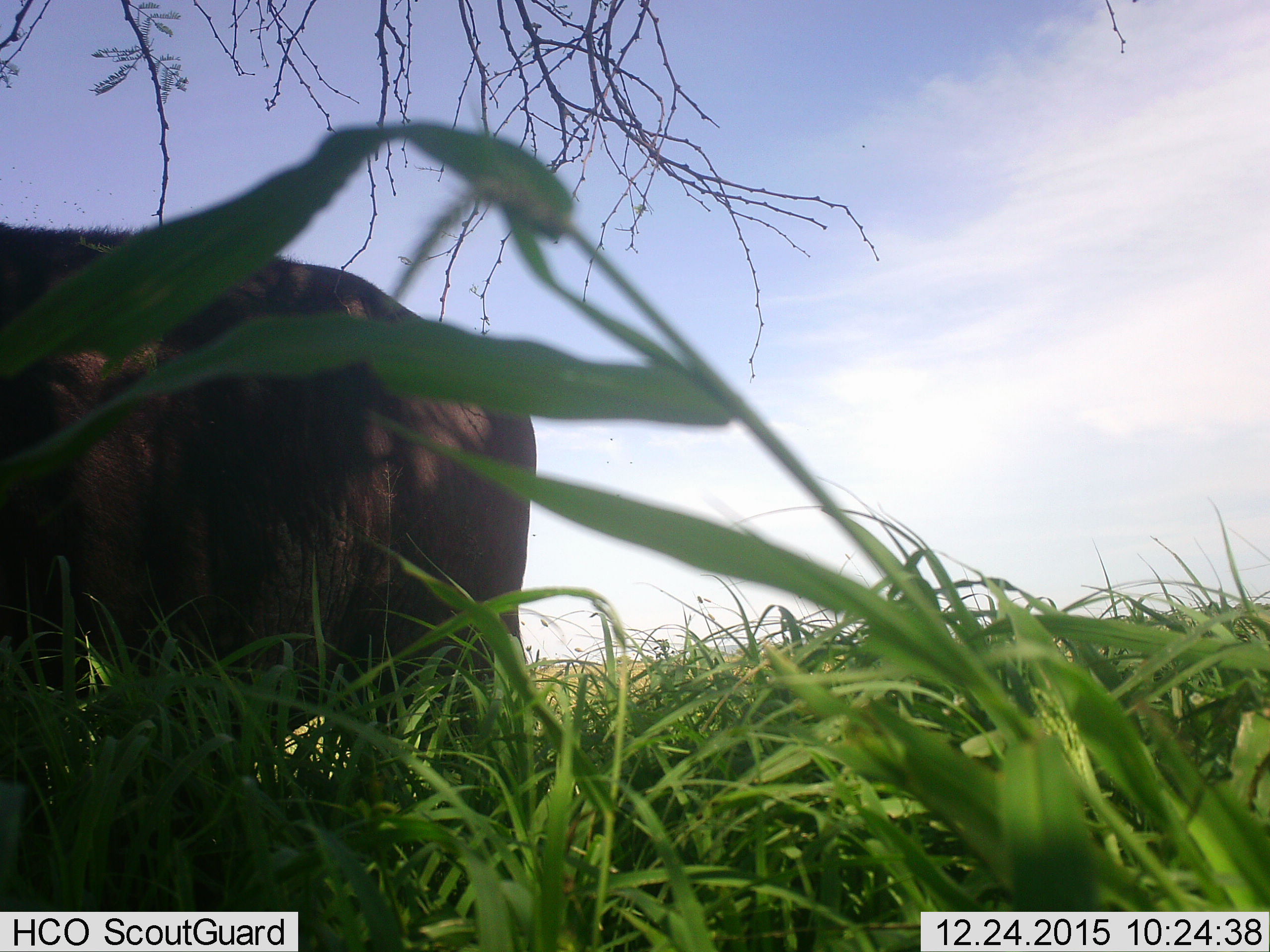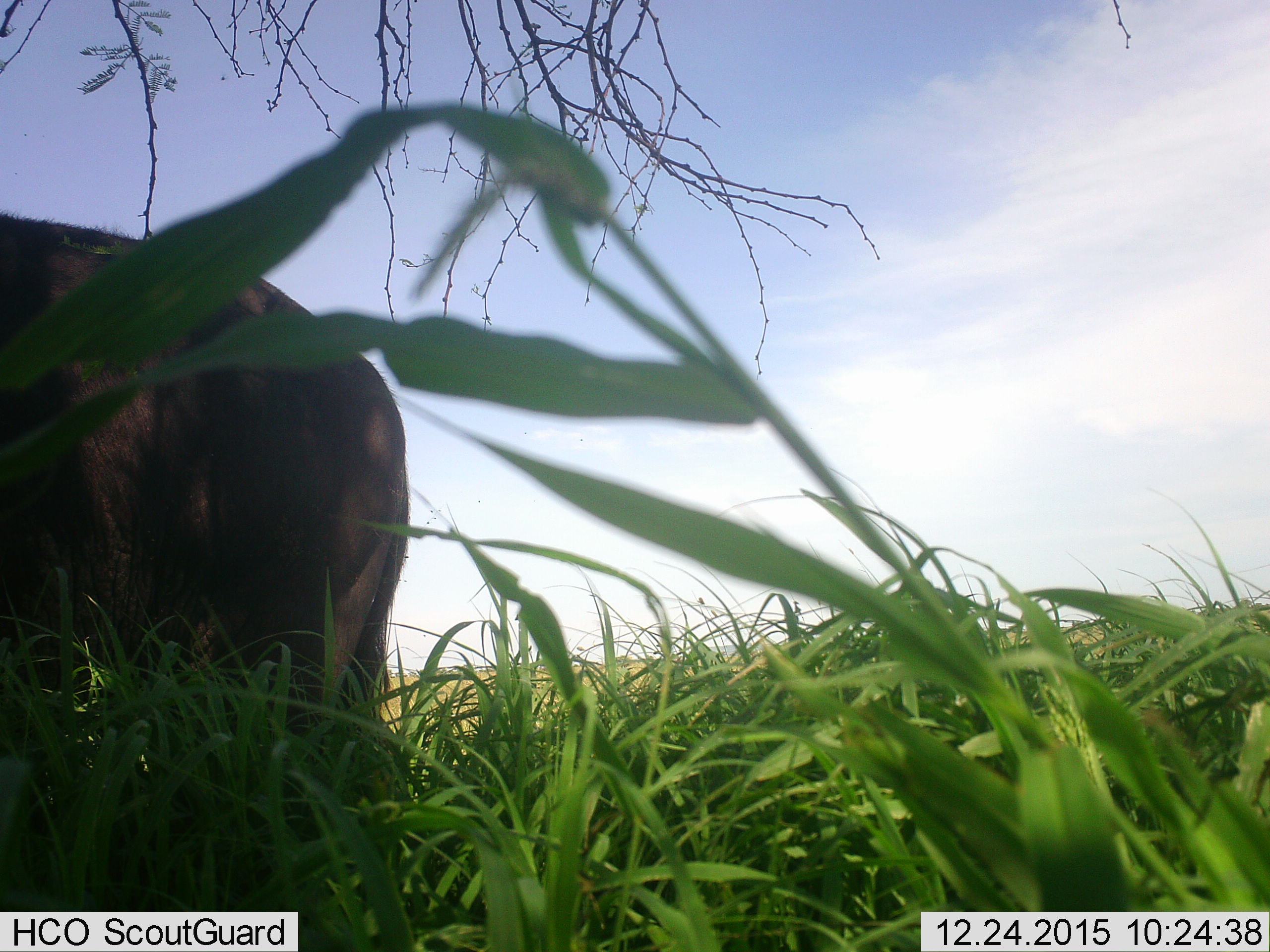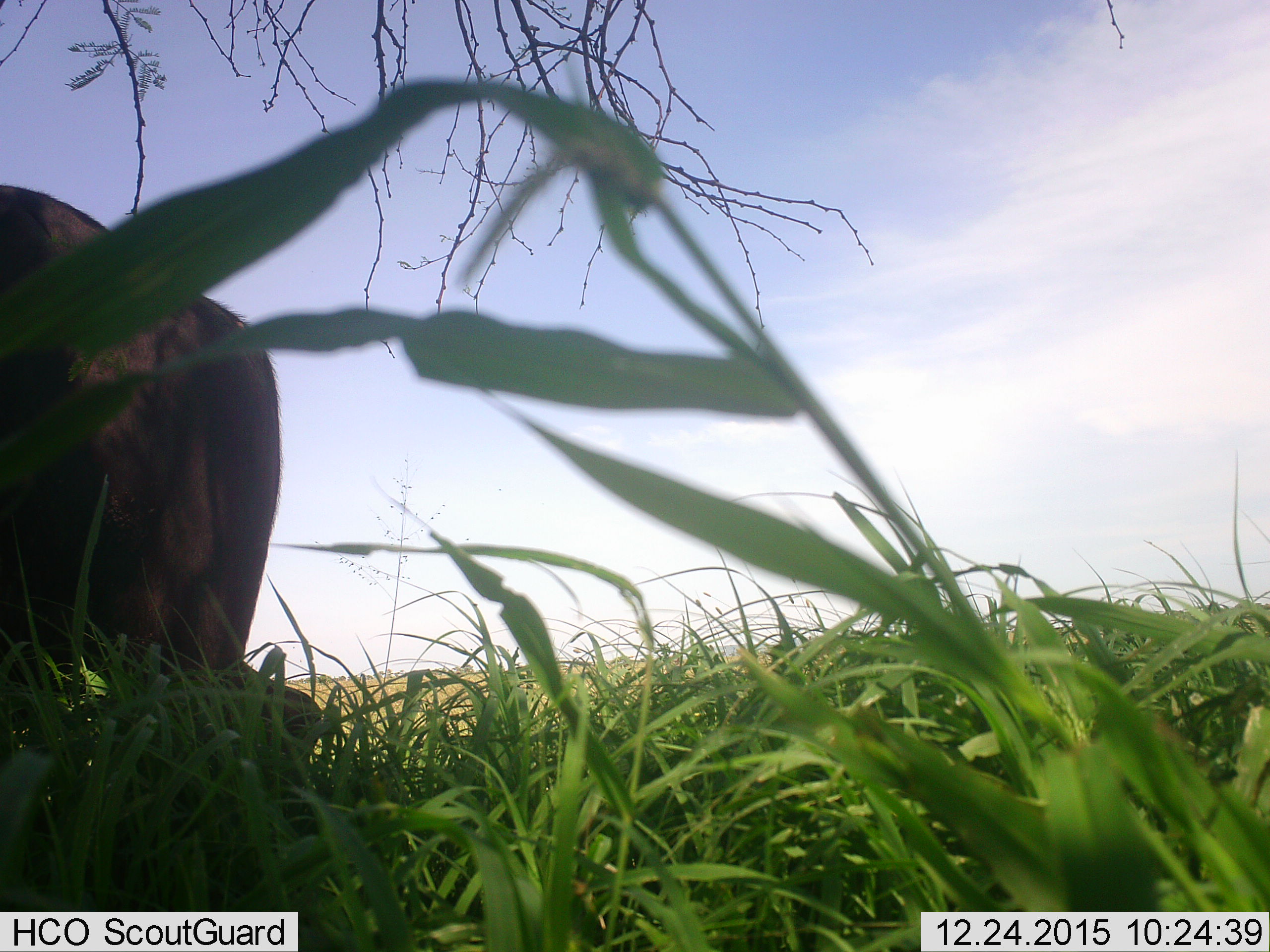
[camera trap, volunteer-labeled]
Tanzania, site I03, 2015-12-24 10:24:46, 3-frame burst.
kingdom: Animalia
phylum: Chordata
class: Mammalia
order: Proboscidea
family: Elephantidae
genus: Loxodonta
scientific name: Loxodonta africana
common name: african bush elephant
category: elephant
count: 1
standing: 25%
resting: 0%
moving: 75%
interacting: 0%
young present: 0%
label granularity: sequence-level